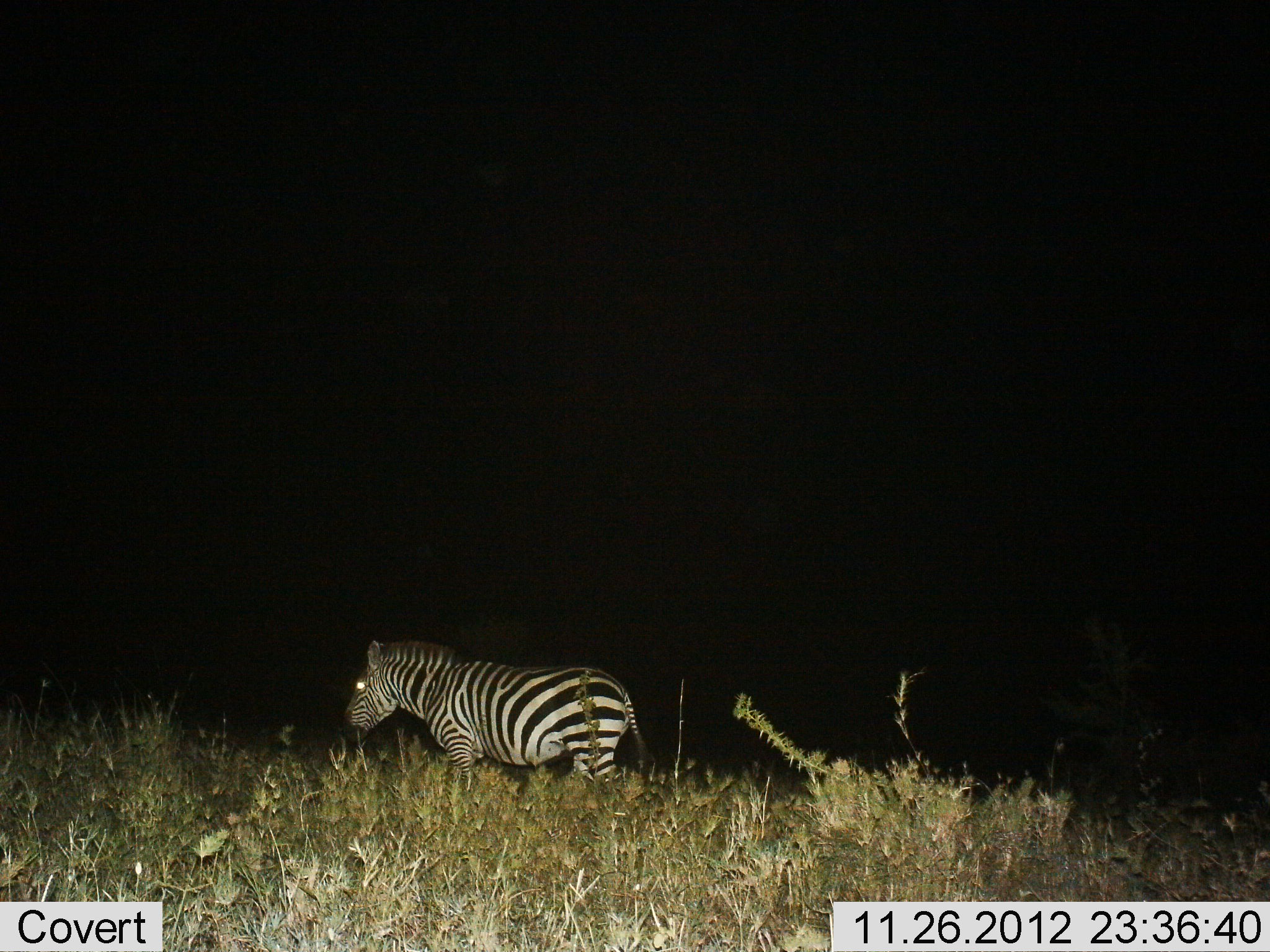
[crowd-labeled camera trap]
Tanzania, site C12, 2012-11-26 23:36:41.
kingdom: Animalia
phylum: Chordata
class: Mammalia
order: Perissodactyla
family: Equidae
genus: Equus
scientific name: Equus quagga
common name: plains zebra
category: zebra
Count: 1.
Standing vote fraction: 60%.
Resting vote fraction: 0%.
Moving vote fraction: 40%.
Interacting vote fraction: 0%.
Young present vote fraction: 0%.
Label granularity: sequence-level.